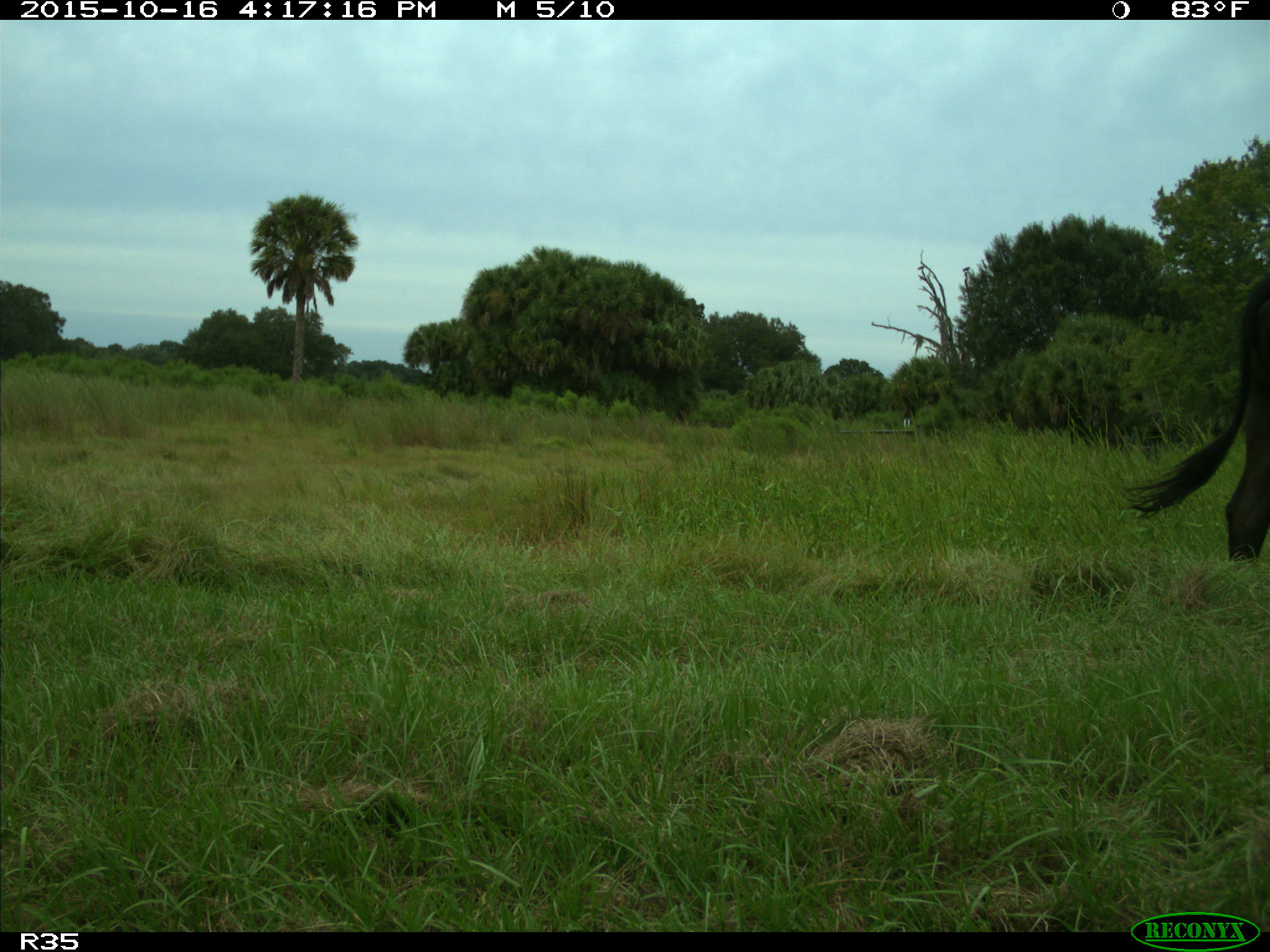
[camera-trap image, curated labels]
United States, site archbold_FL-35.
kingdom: Animalia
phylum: Chordata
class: Mammalia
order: Artiodactyla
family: Bovidae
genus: Bos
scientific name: Bos taurus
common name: domestic cow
Bos taurus (domestic cow).